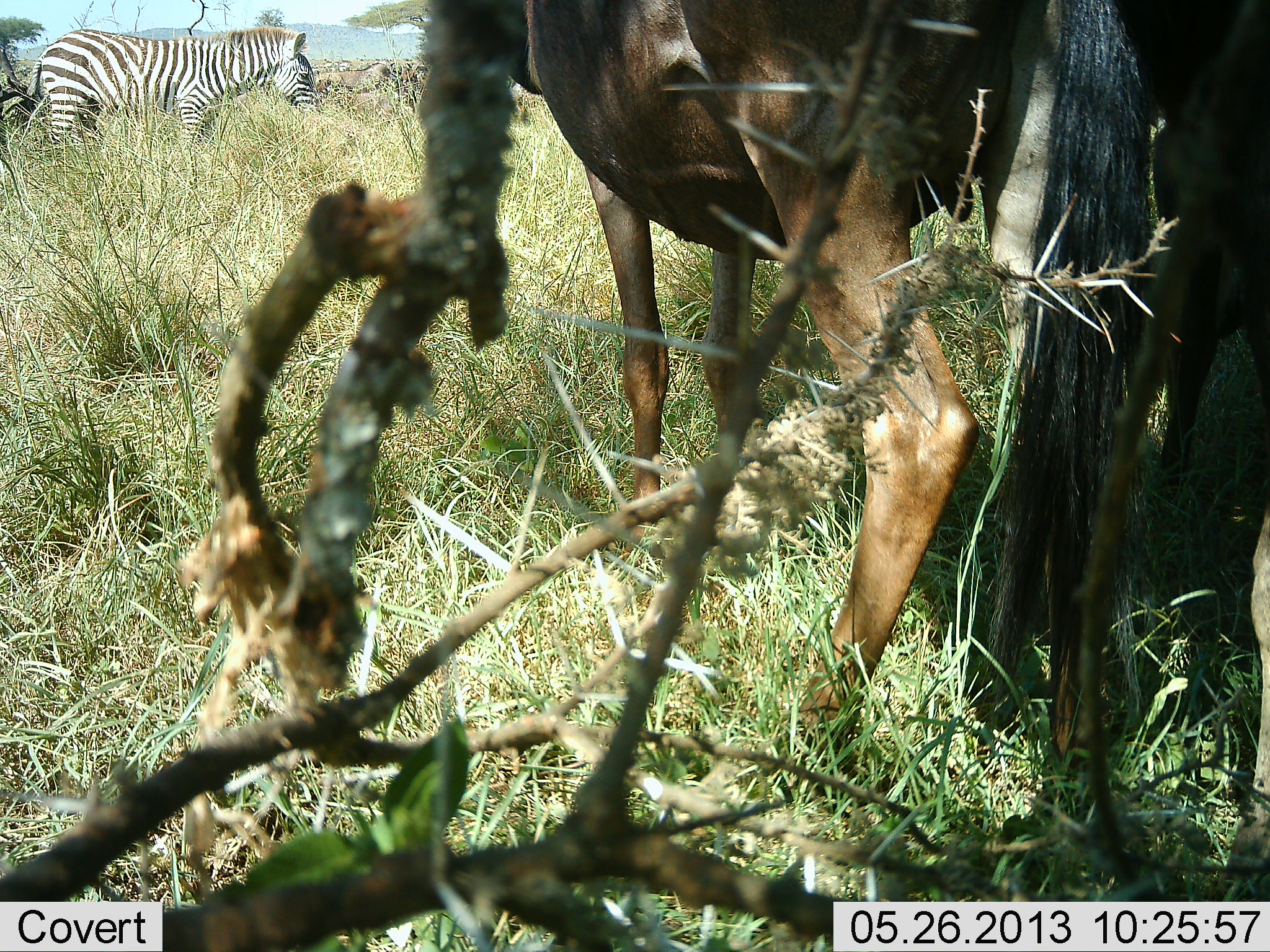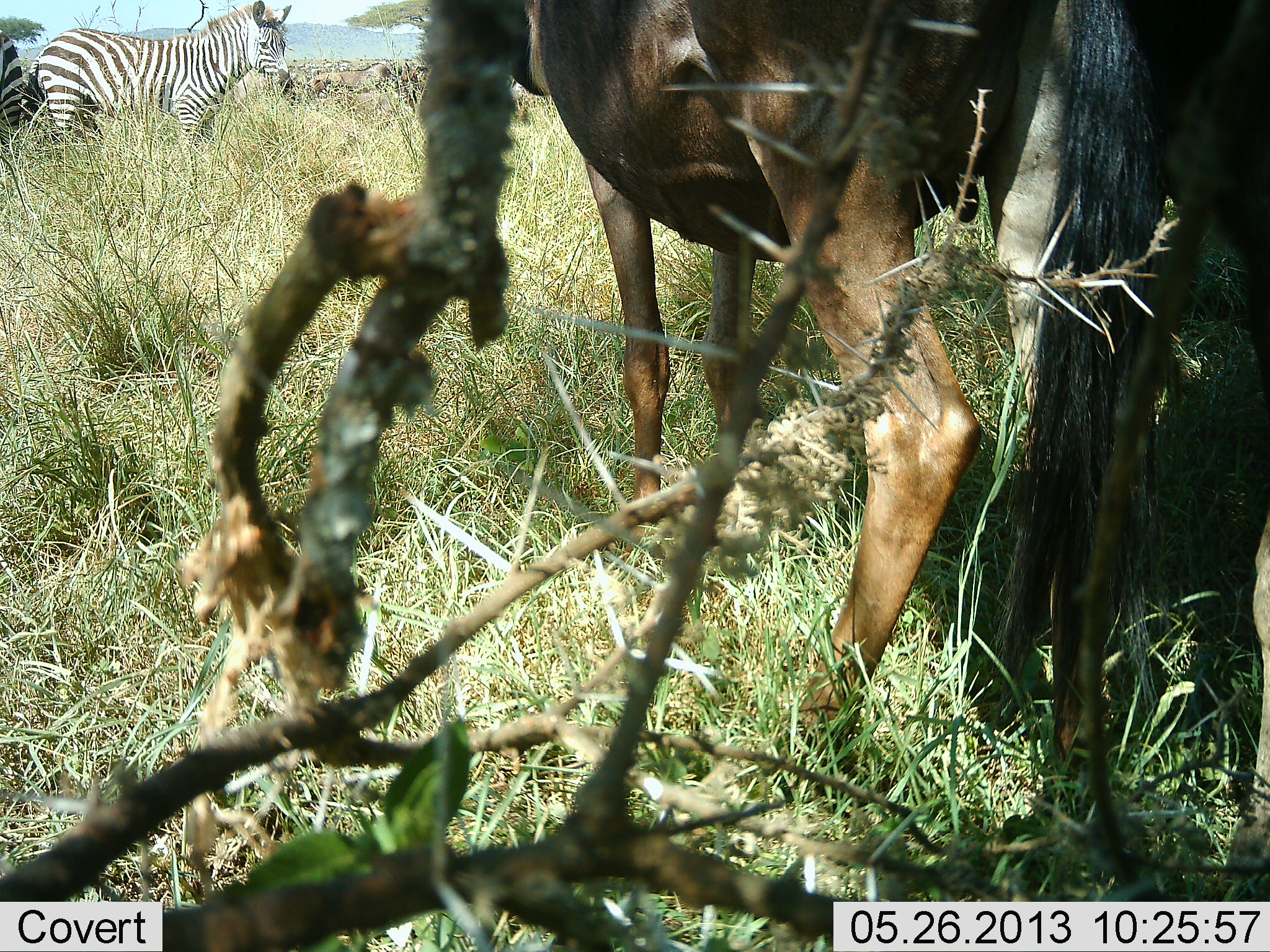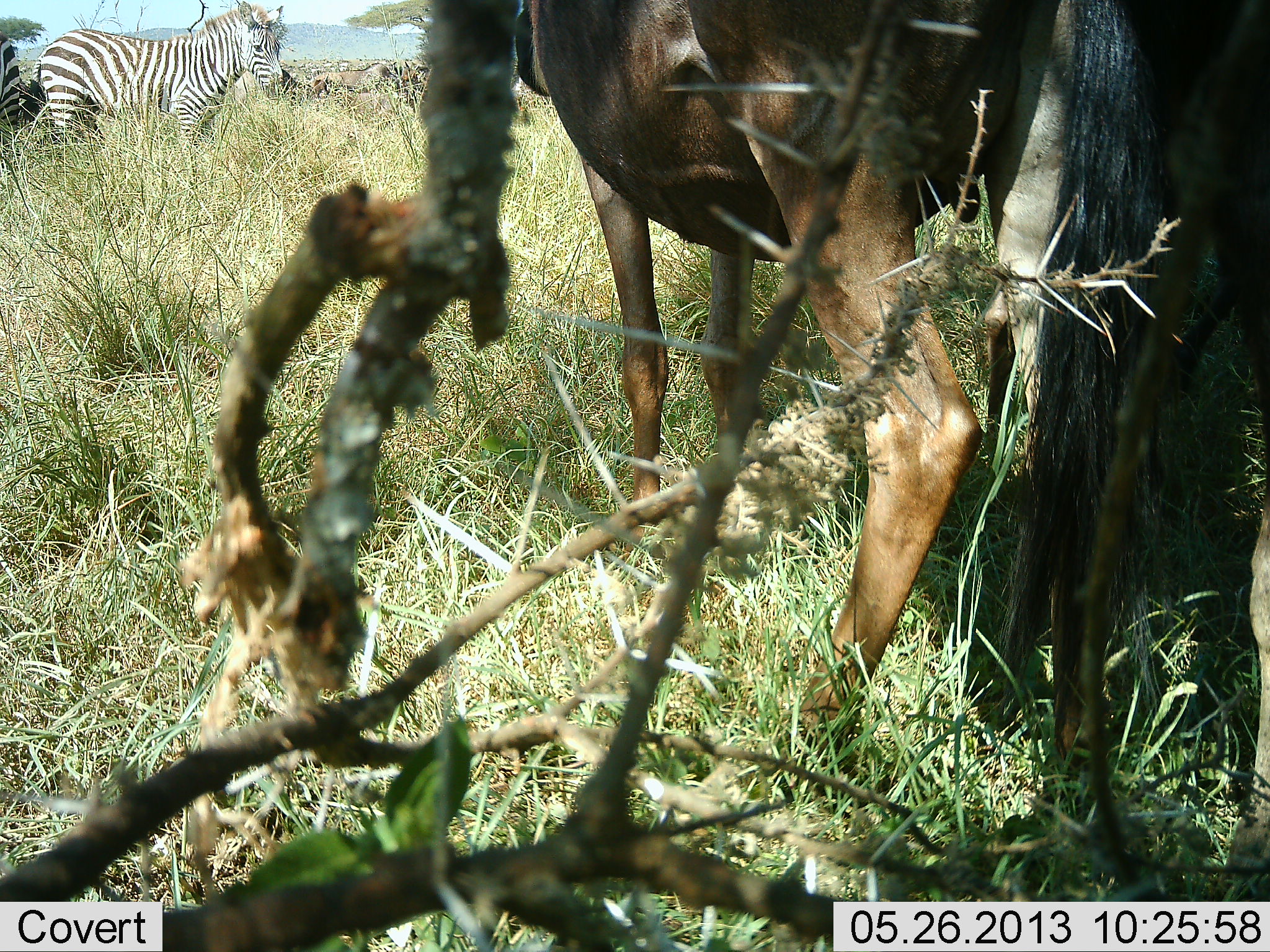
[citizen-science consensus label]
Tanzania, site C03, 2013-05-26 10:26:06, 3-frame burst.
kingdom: Animalia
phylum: Chordata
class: Mammalia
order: Artiodactyla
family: Bovidae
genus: Connochaetes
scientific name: Connochaetes taurinus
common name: blue wildebeest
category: wildebeest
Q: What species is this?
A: Wildebeest (blue wildebeest) (Connochaetes taurinus).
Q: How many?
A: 1.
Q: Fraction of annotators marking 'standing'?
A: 100%.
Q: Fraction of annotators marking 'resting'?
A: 0%.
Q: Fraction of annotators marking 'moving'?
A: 0%.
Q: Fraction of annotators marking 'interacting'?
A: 0%.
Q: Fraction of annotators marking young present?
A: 0%.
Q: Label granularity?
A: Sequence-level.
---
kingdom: Animalia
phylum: Chordata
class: Mammalia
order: Perissodactyla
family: Equidae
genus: Equus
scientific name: Equus quagga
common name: plains zebra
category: zebra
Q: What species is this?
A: Zebra (plains zebra) (Equus quagga).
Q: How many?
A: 2.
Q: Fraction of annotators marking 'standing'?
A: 96%.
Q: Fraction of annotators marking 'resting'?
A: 0%.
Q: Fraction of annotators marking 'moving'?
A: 0%.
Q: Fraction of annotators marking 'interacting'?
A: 0%.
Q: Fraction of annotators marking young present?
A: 0%.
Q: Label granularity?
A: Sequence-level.